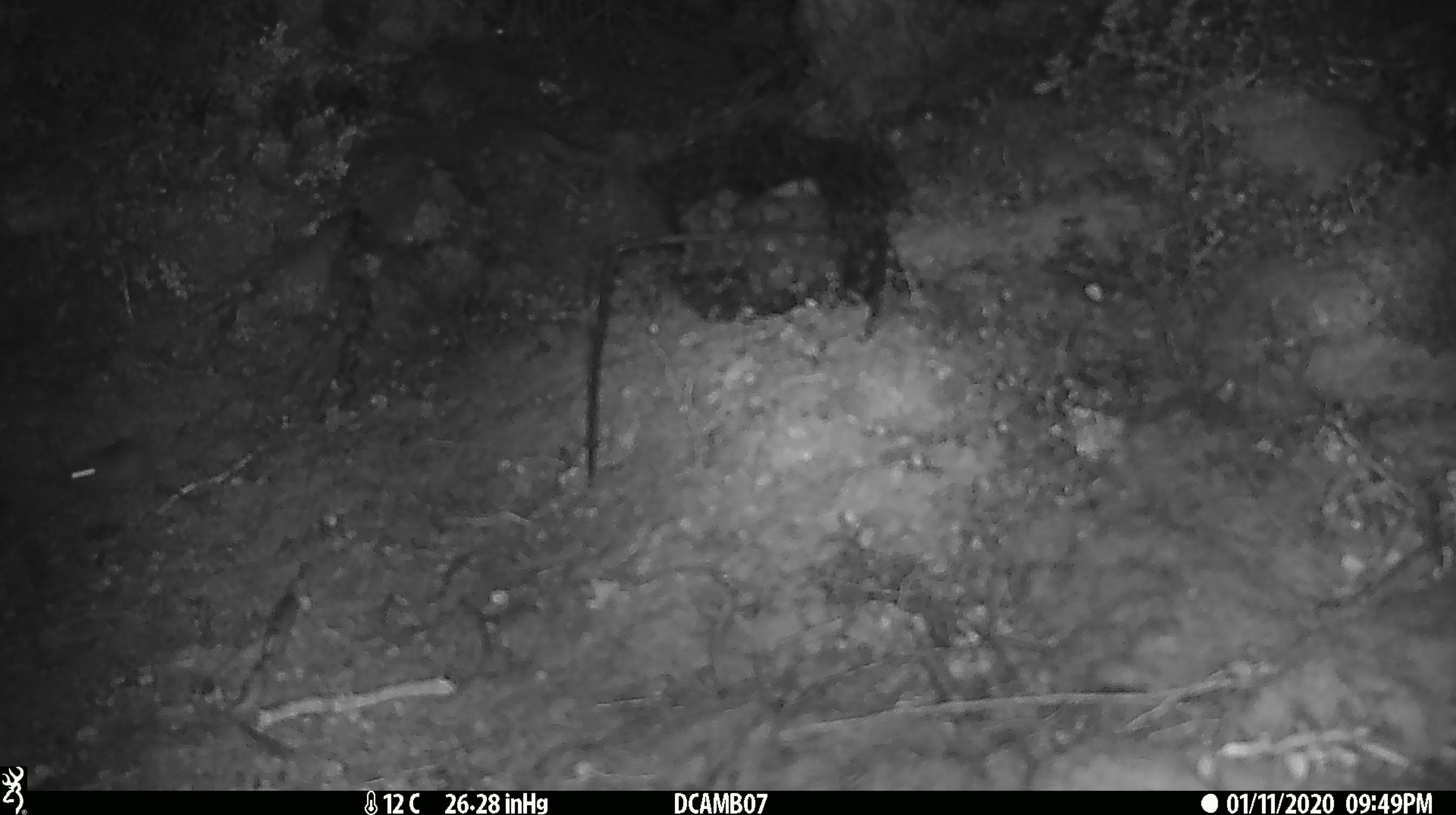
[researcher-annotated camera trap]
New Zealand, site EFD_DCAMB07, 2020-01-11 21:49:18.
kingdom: Animalia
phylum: Chordata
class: Mammalia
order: Rodentia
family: Muridae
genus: Mus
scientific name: Mus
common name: mouse